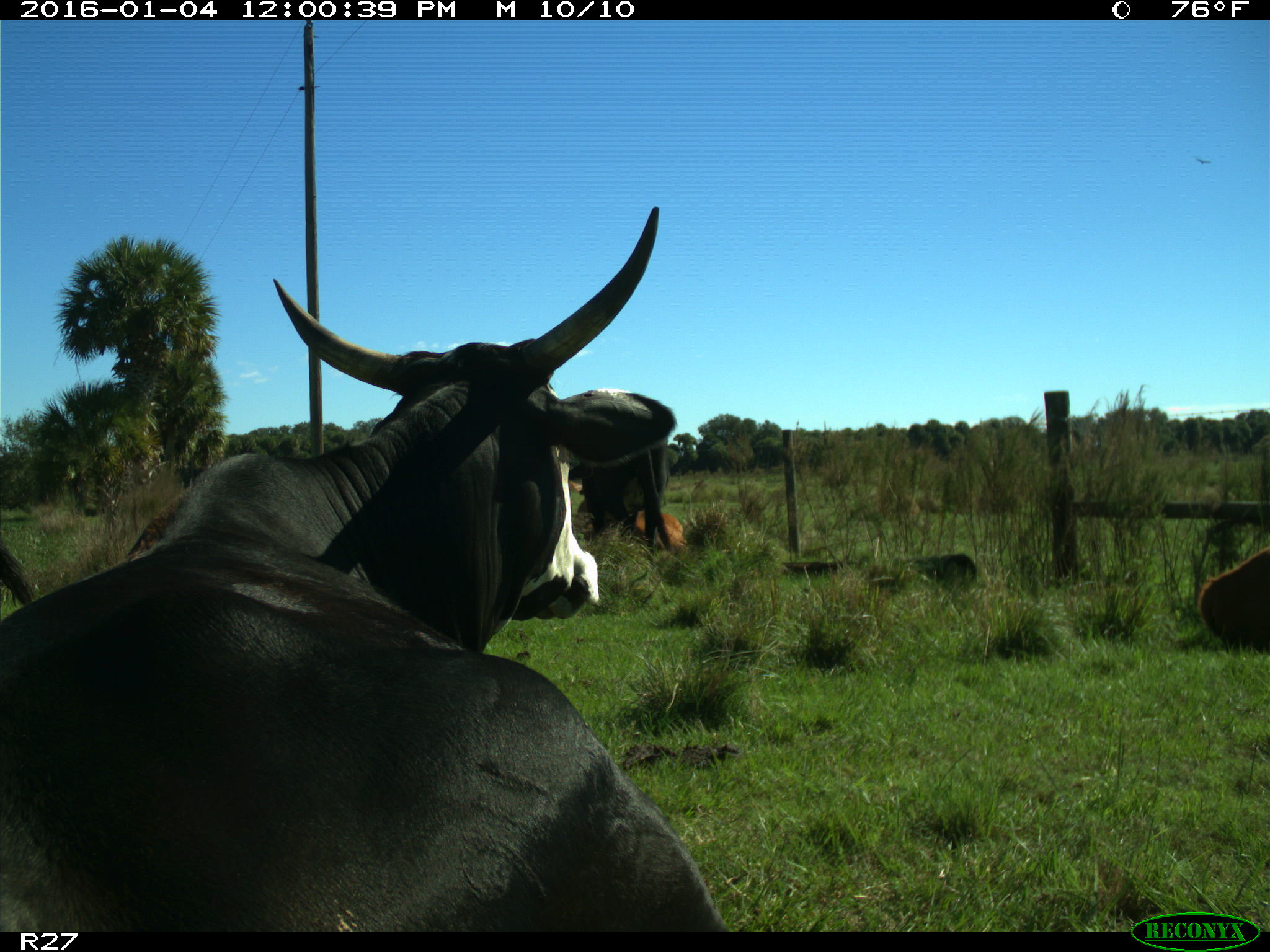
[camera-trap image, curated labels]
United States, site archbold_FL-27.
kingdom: Animalia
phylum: Chordata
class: Mammalia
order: Artiodactyla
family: Bovidae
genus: Bos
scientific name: Bos taurus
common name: domestic cow